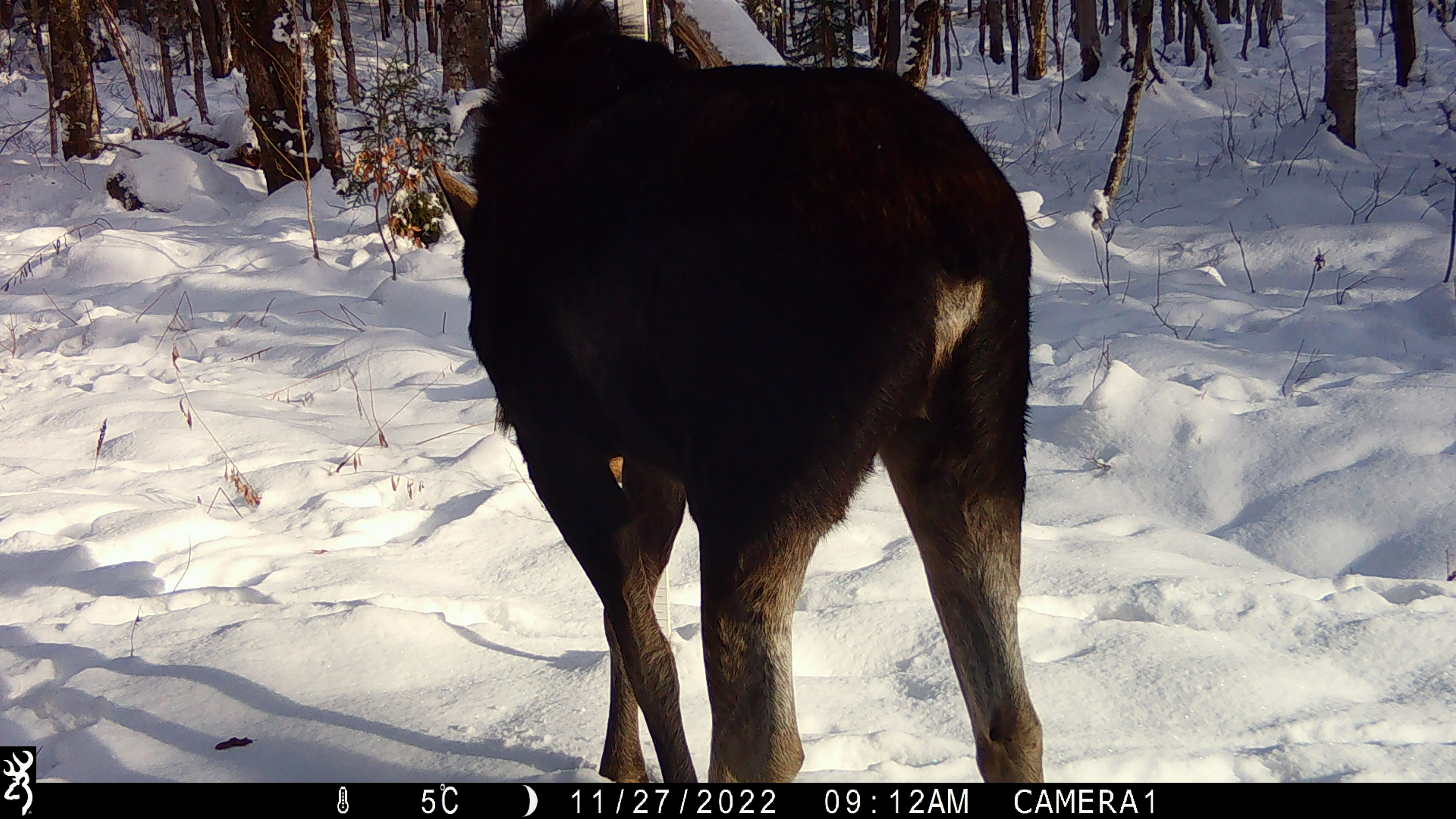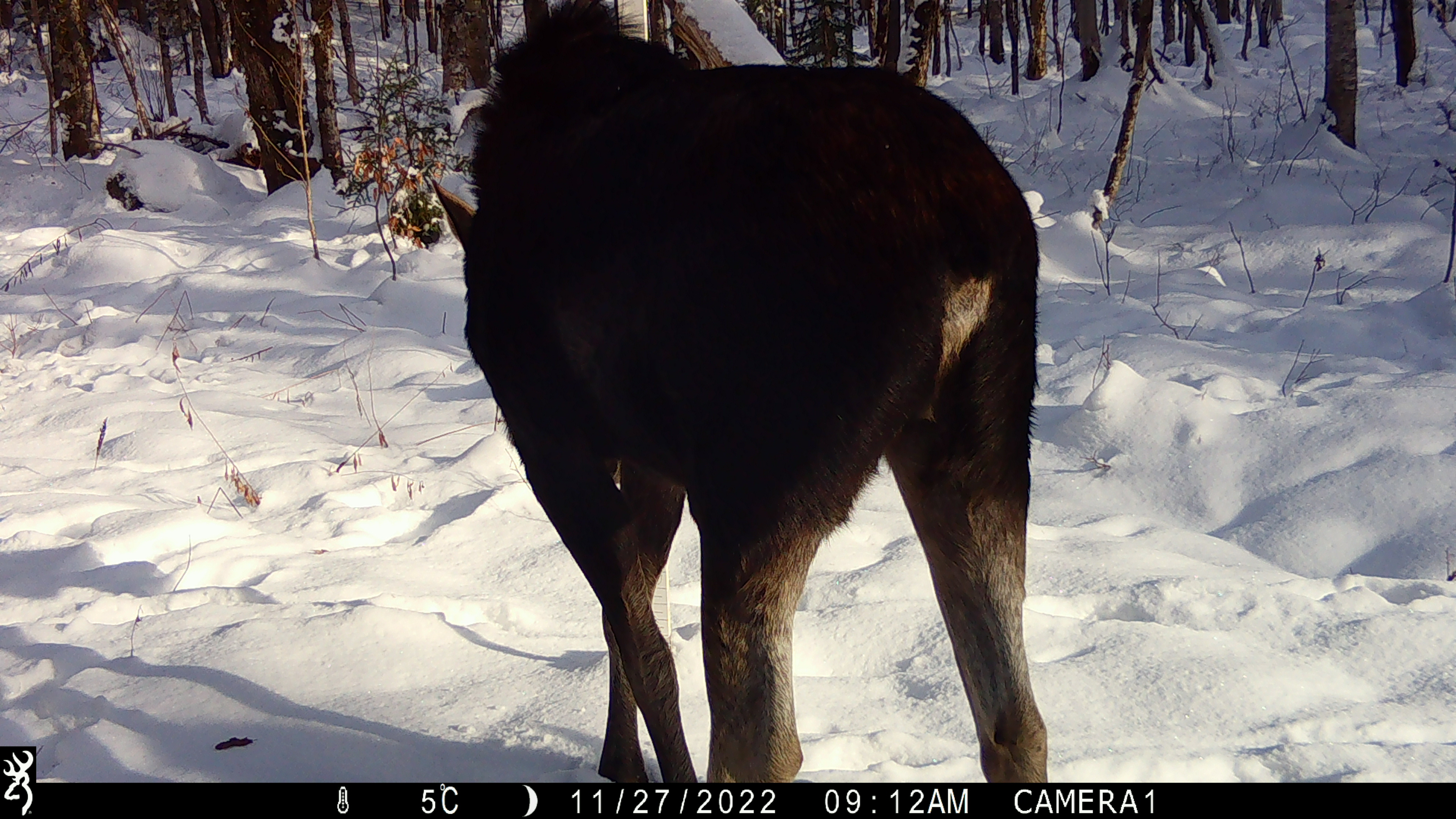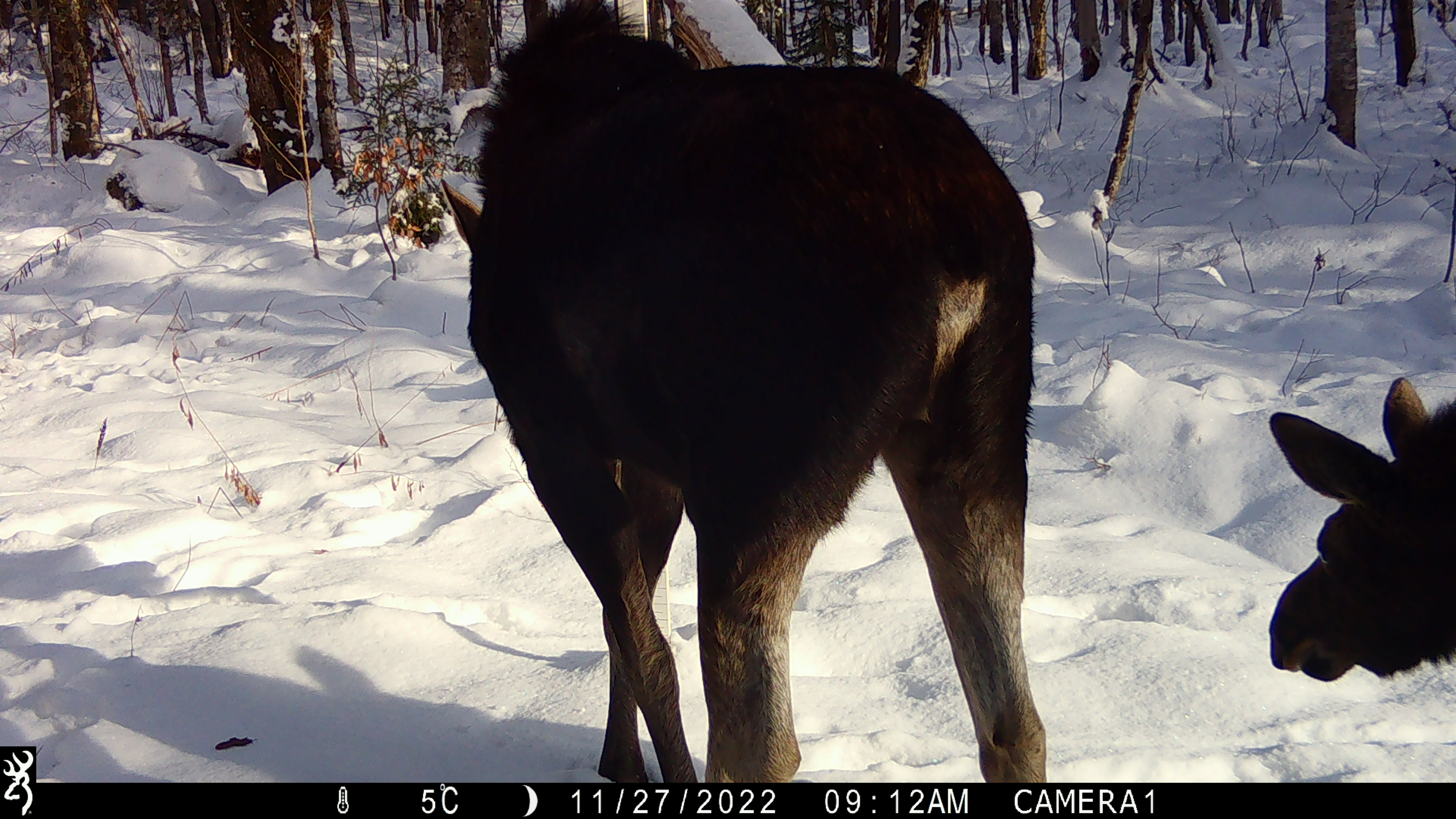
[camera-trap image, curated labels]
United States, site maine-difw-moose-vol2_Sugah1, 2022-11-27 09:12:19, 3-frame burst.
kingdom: Animalia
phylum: Chordata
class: Mammalia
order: Artiodactyla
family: Cervidae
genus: Alces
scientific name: Alces alces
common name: moose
Moose (Alces alces).